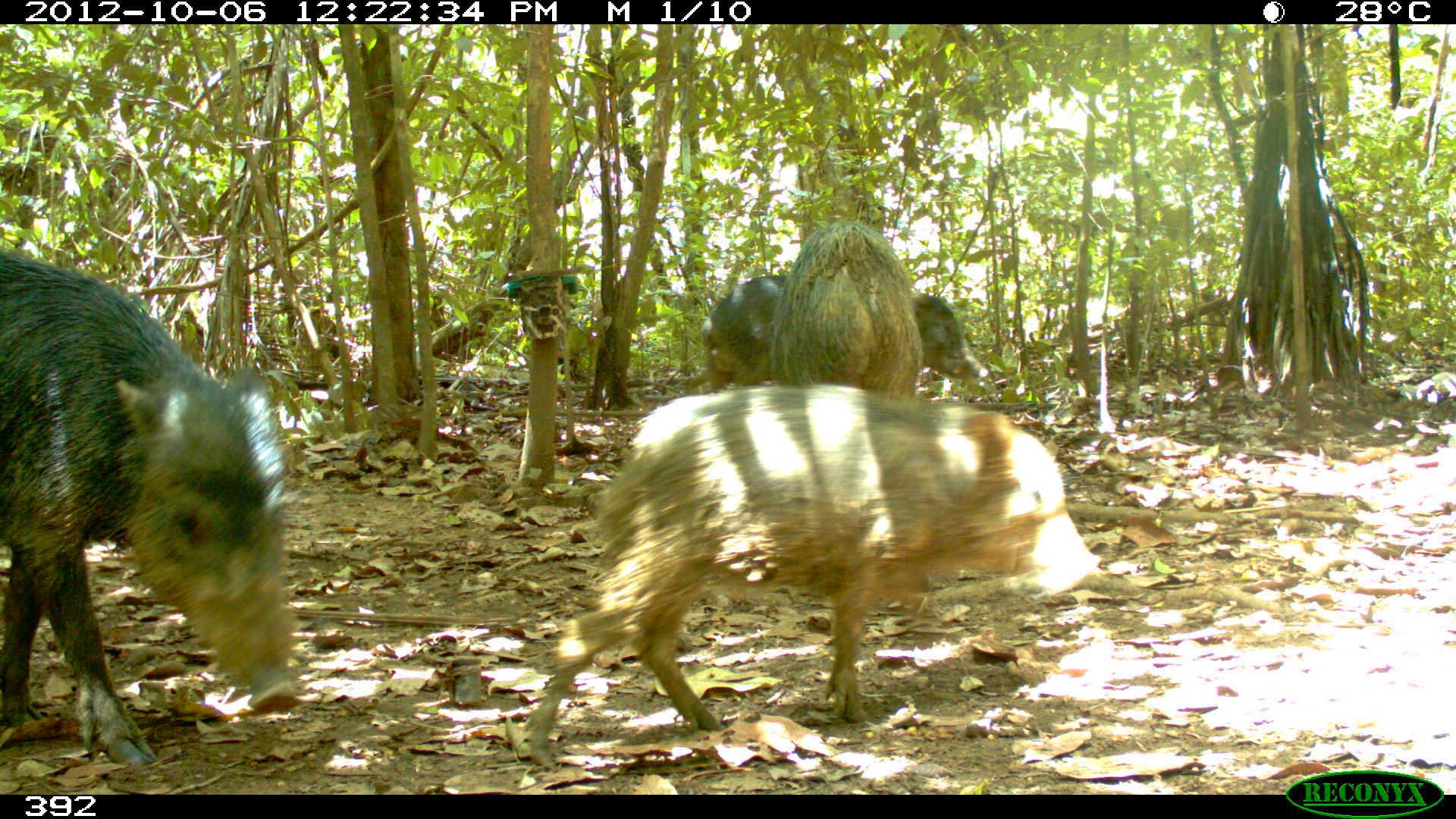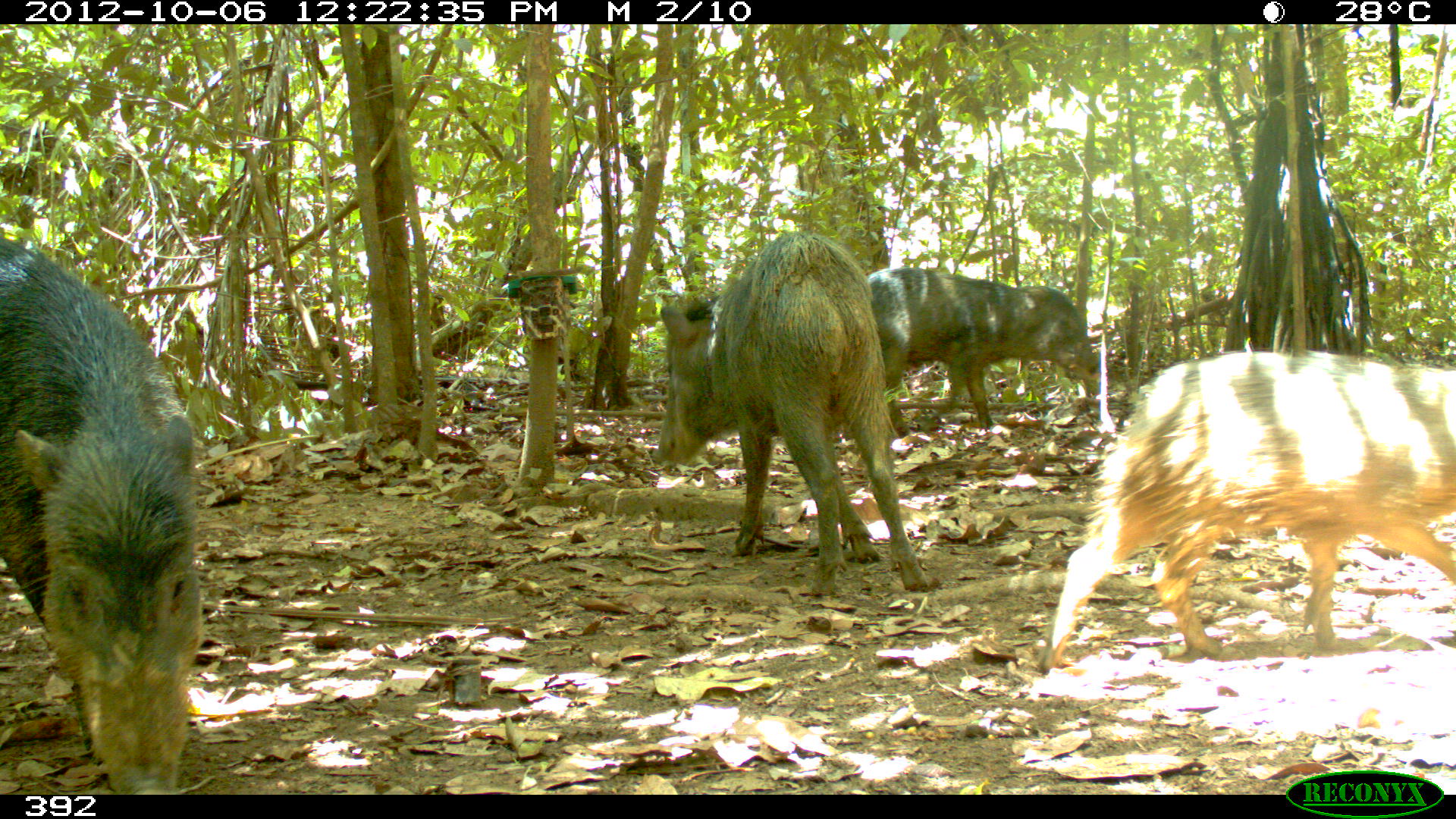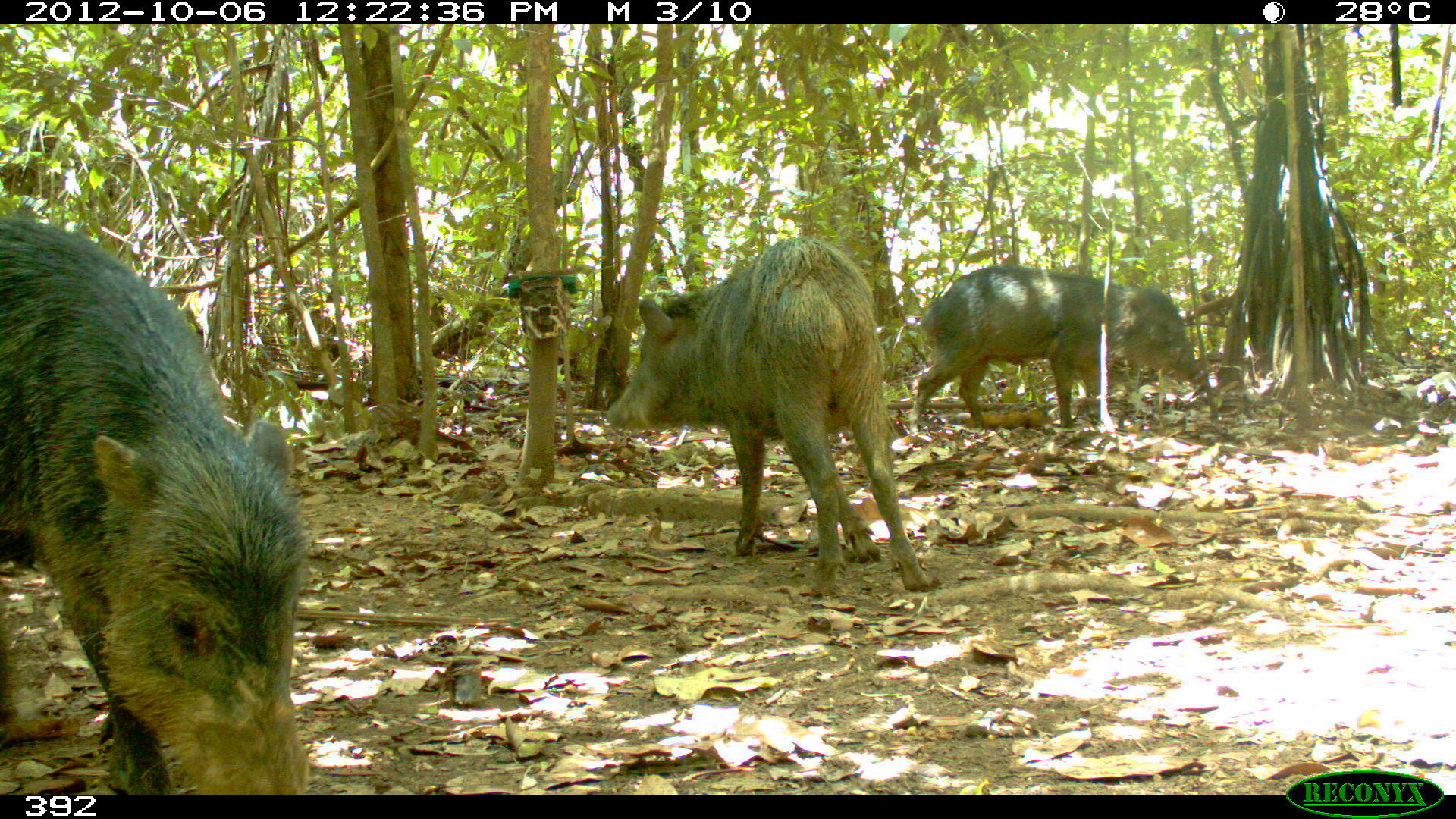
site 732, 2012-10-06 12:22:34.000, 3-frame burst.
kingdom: Animalia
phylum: Chordata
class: Mammalia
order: Artiodactyla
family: Tayassuidae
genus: Tayassu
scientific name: Tayassu pecari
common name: white-lipped peccary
Tayassu pecari (white-lipped peccary).